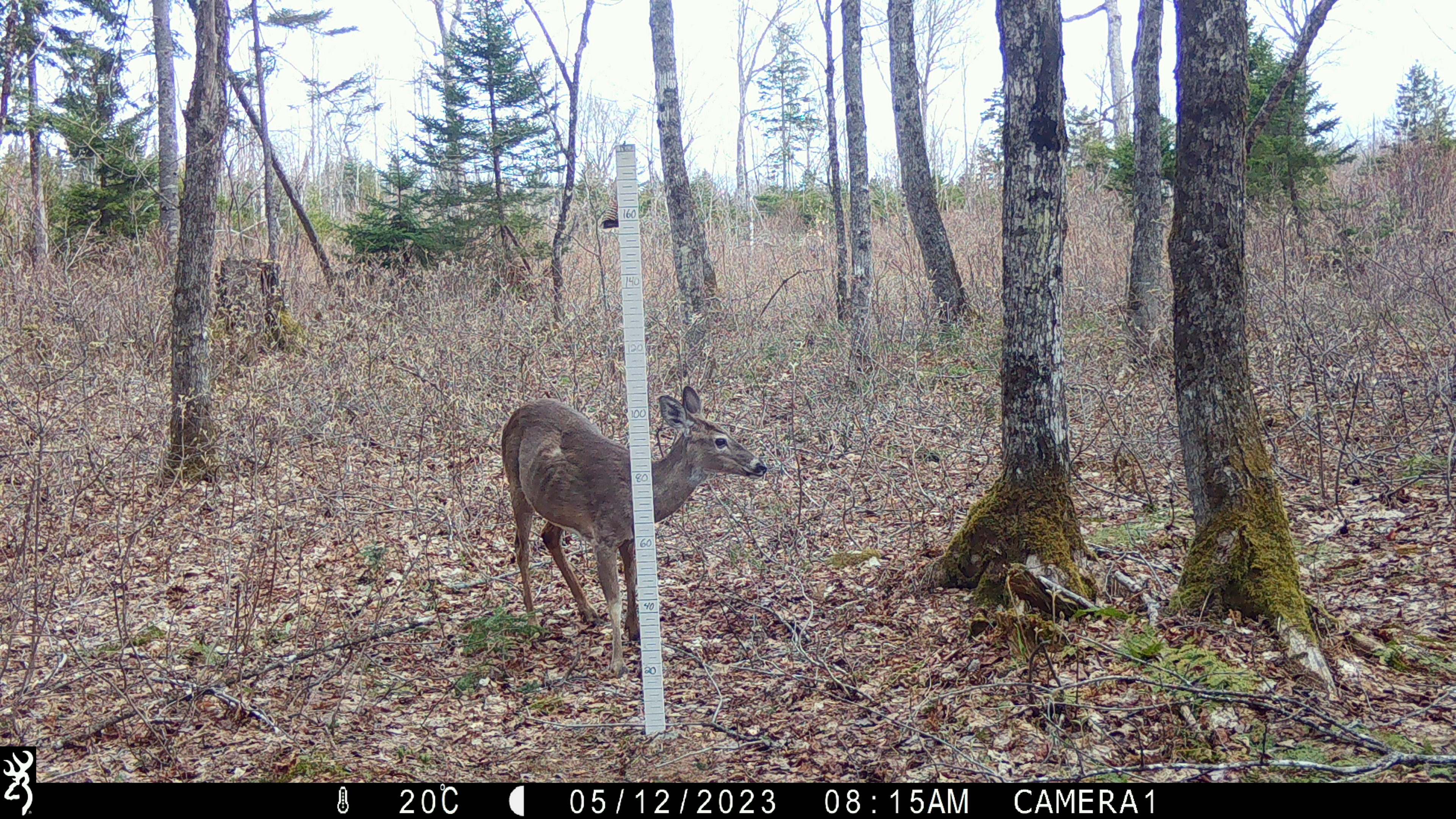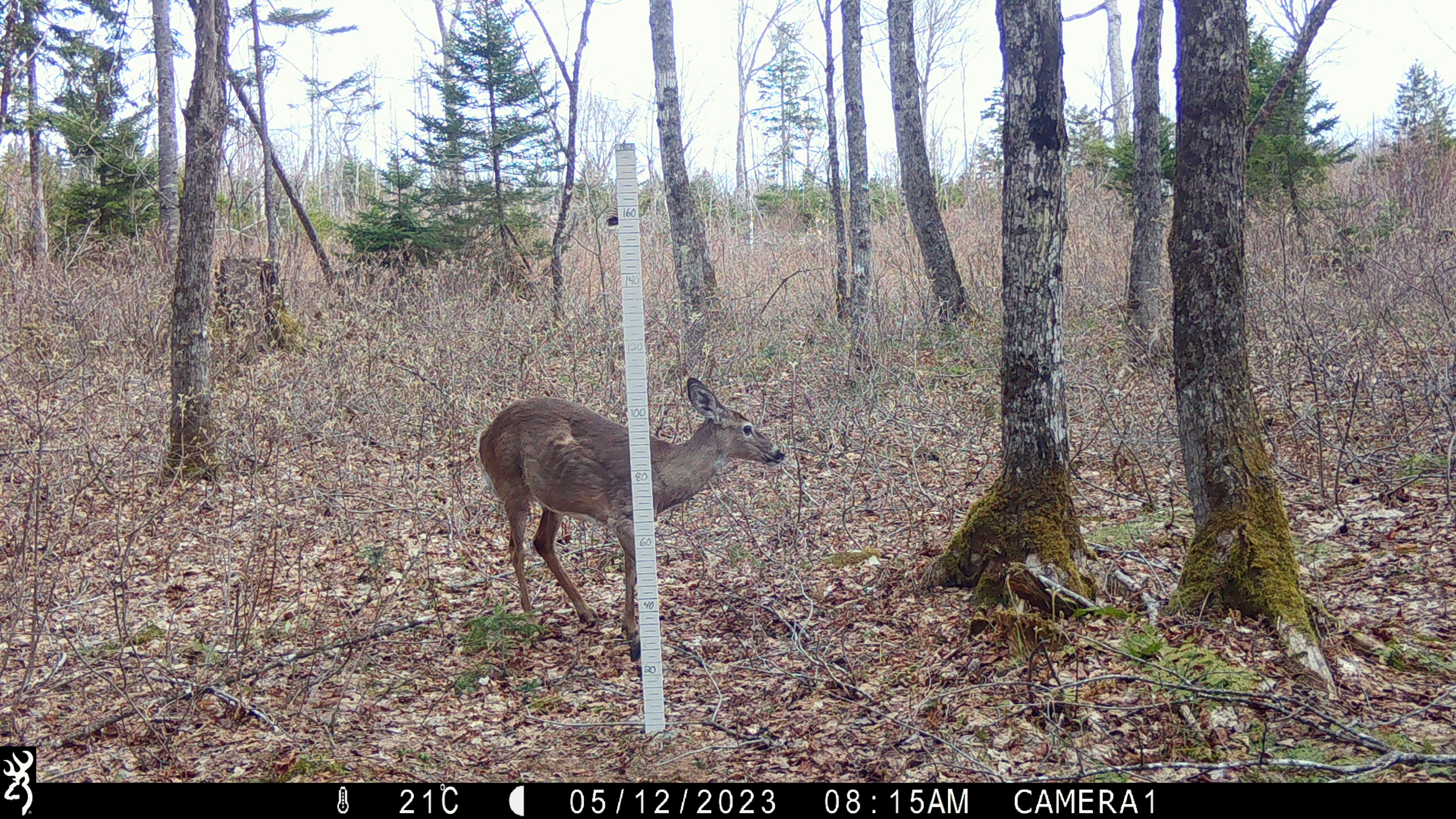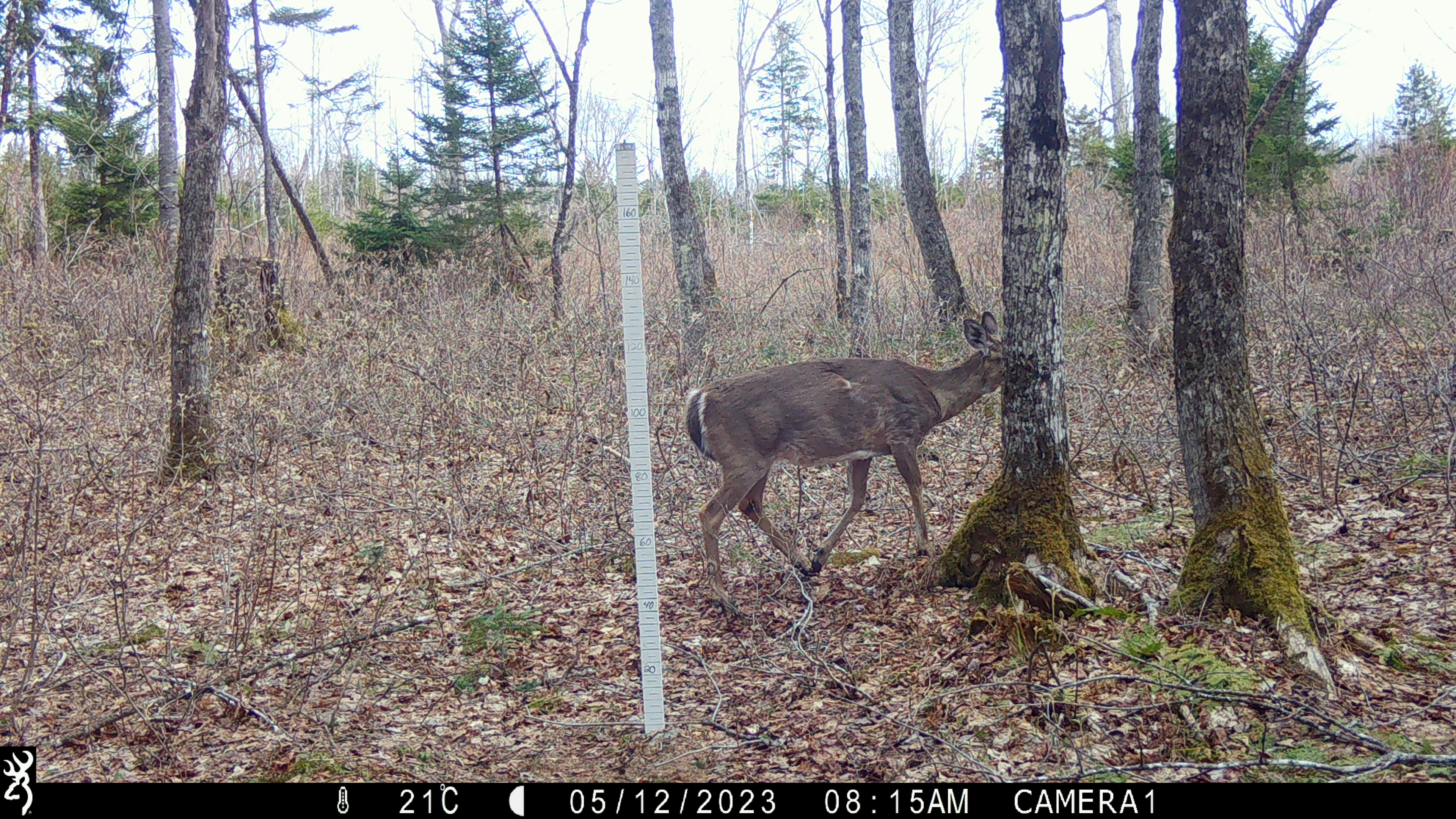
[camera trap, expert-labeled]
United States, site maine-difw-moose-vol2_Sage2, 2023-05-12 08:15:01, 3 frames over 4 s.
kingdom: Animalia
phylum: Chordata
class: Mammalia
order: Artiodactyla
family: Cervidae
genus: Odocoileus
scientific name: Odocoileus virginianus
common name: white-tailed deer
White-tailed deer (Odocoileus virginianus).